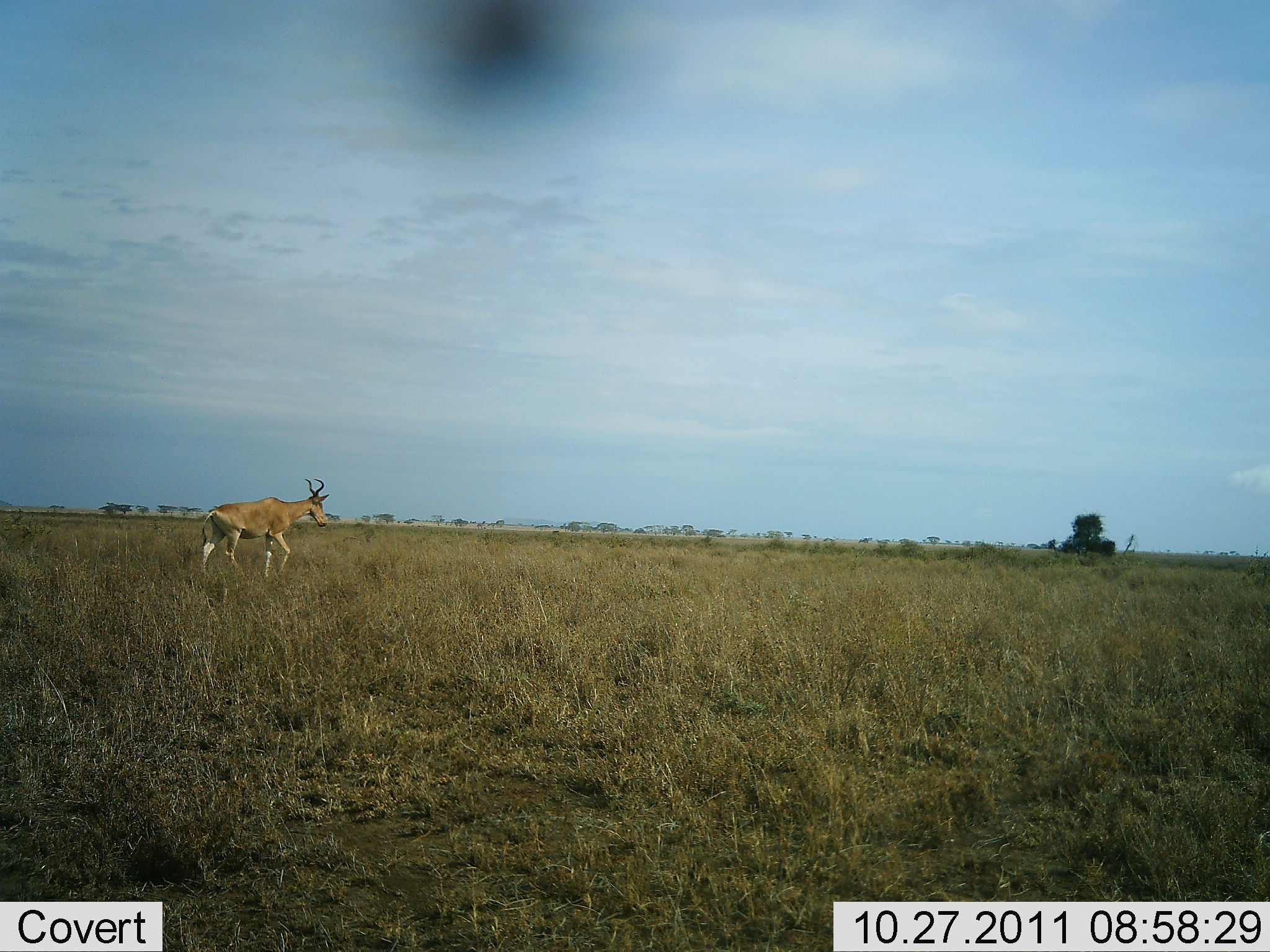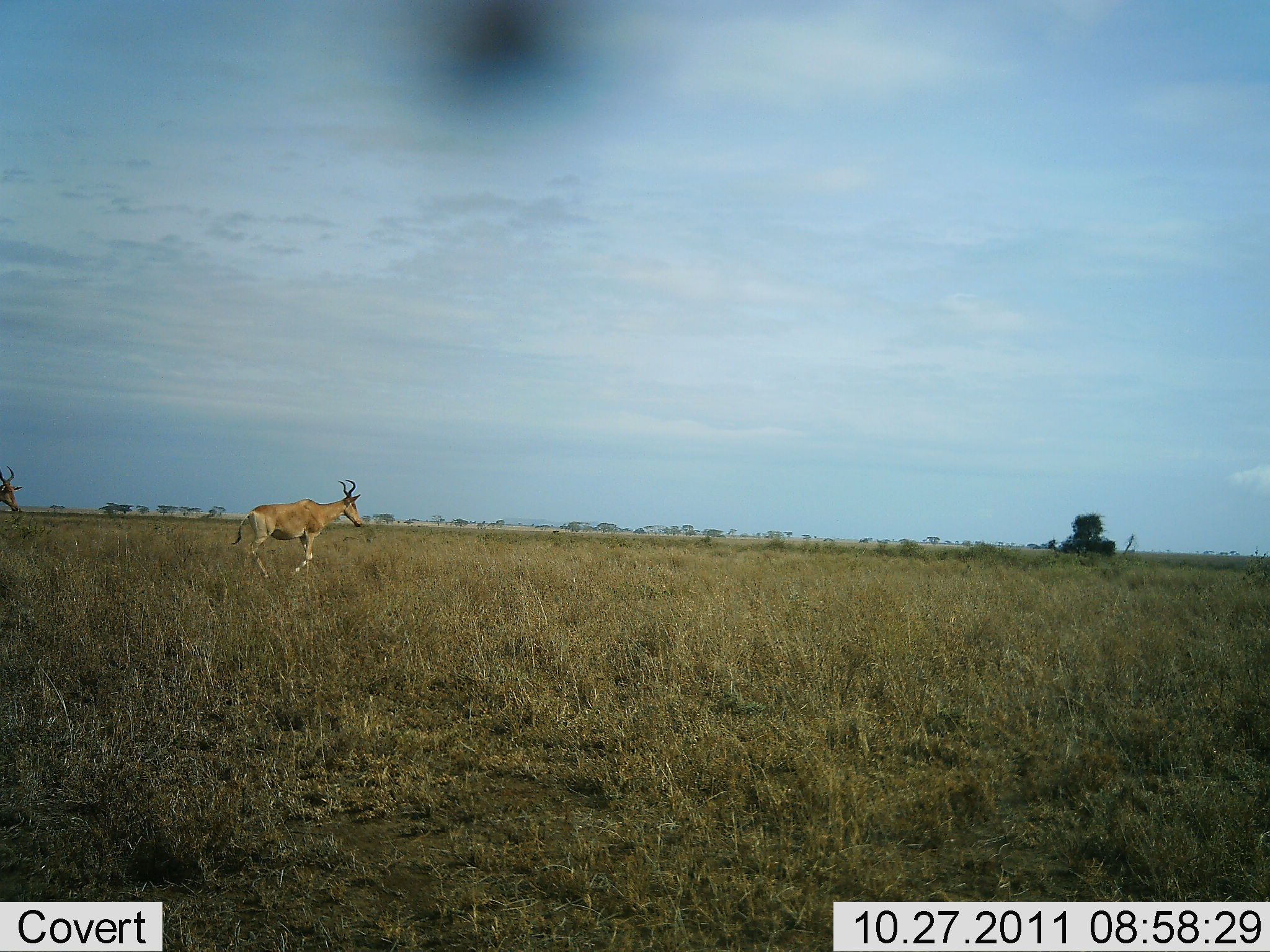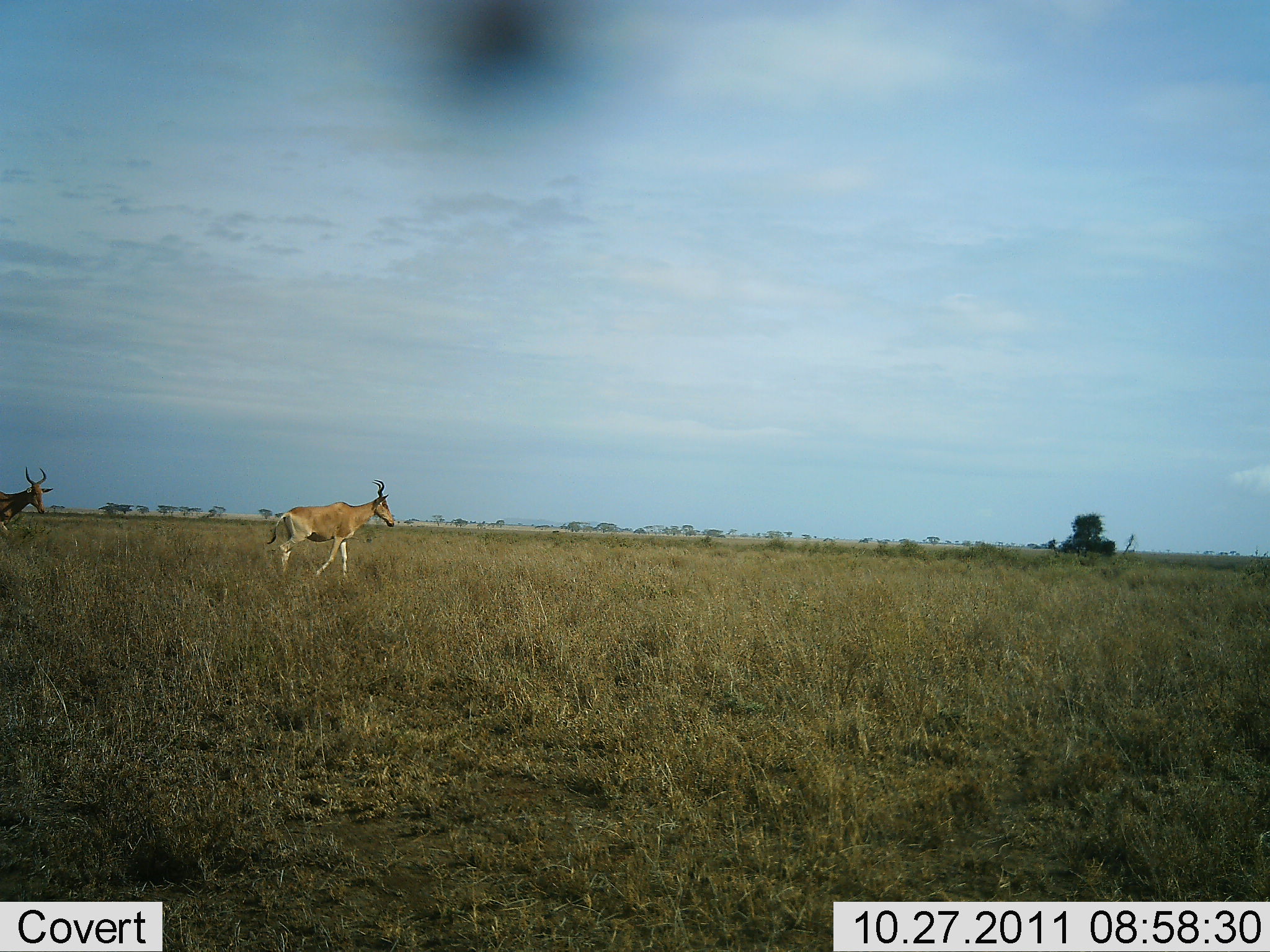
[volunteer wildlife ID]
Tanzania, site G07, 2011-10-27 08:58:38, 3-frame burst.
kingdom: Animalia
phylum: Chordata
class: Mammalia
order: Artiodactyla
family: Bovidae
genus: Alcelaphus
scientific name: Alcelaphus buselaphus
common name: hartebeest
Hartebeest (Alcelaphus buselaphus), count 2. Behavior (volunteer vote fractions): standing 7%, resting 0%, moving 100%, interacting 0%. Young present (vote fraction): 0%. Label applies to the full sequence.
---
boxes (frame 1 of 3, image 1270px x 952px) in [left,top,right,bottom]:
animal: [200,477,330,581]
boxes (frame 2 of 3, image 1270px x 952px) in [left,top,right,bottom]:
animal: [233,479,363,583]; [0,465,23,514]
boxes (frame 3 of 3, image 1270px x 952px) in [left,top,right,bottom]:
animal: [266,477,396,584]; [0,465,54,539]